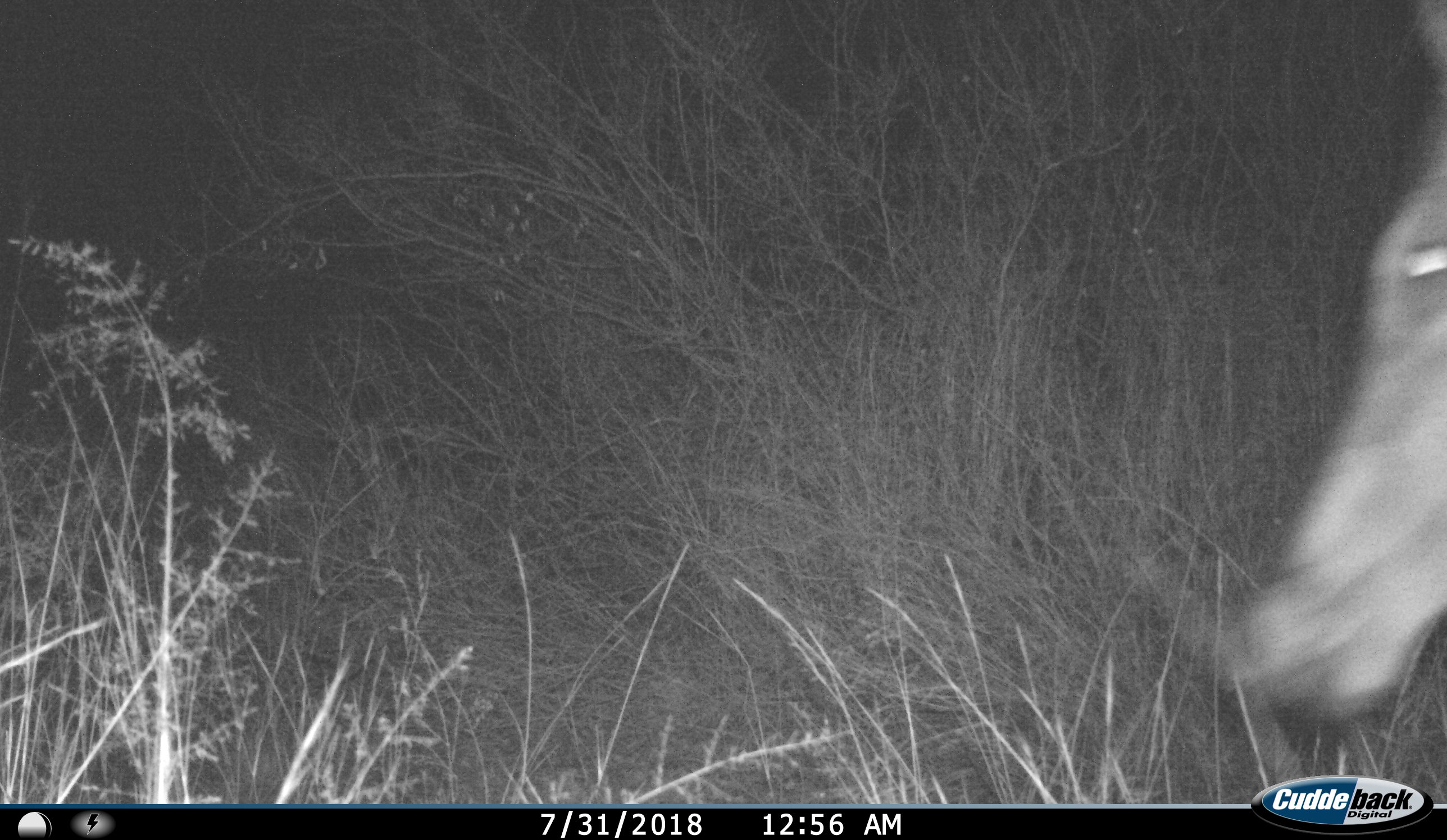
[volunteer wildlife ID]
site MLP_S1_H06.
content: unidentified animal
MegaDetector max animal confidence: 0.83